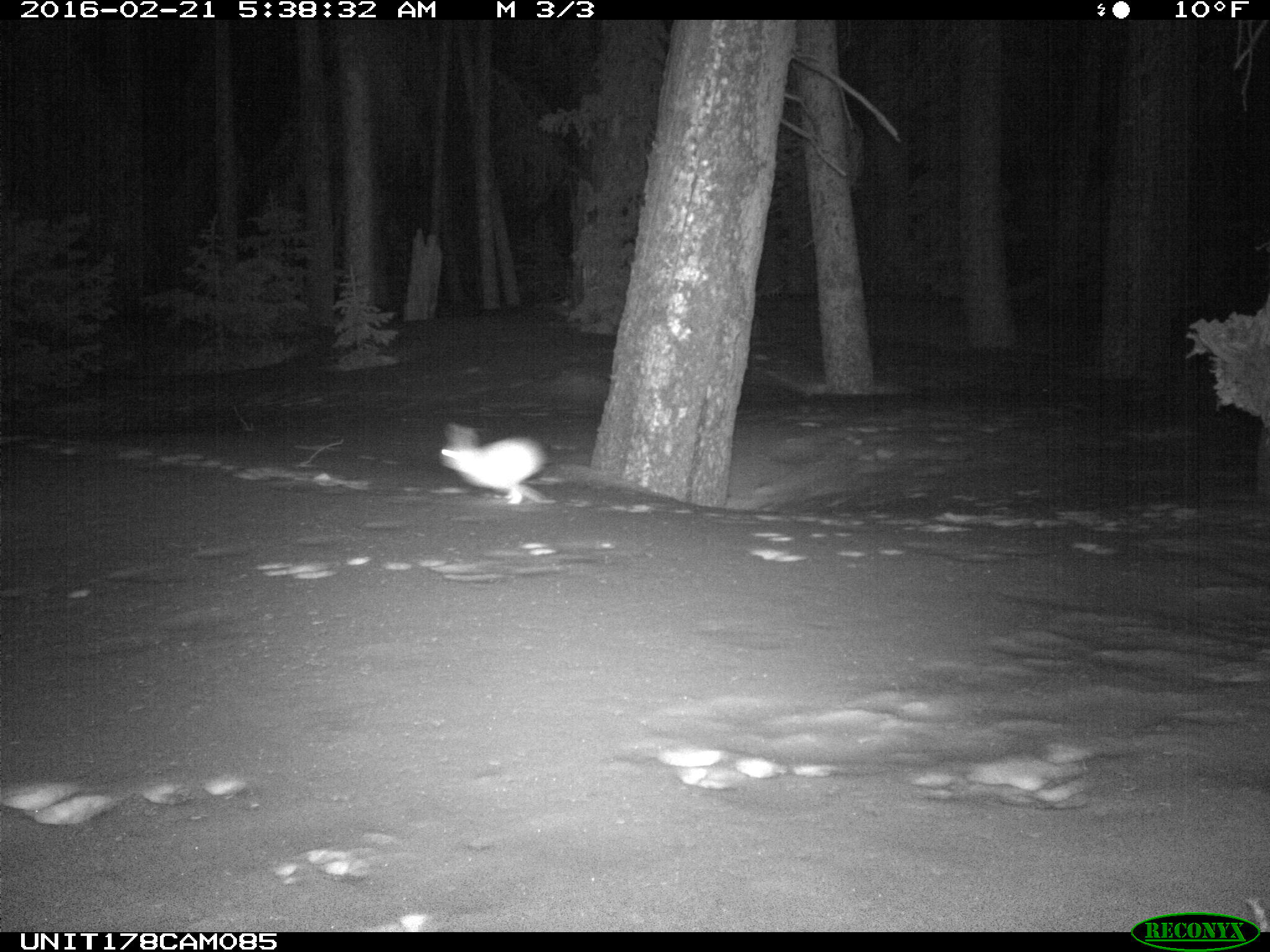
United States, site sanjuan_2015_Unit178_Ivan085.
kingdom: Animalia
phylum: Chordata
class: Mammalia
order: Lagomorpha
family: Leporidae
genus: Lepus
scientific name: Lepus americanus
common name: snowshoe hare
Lepus americanus (snowshoe hare).